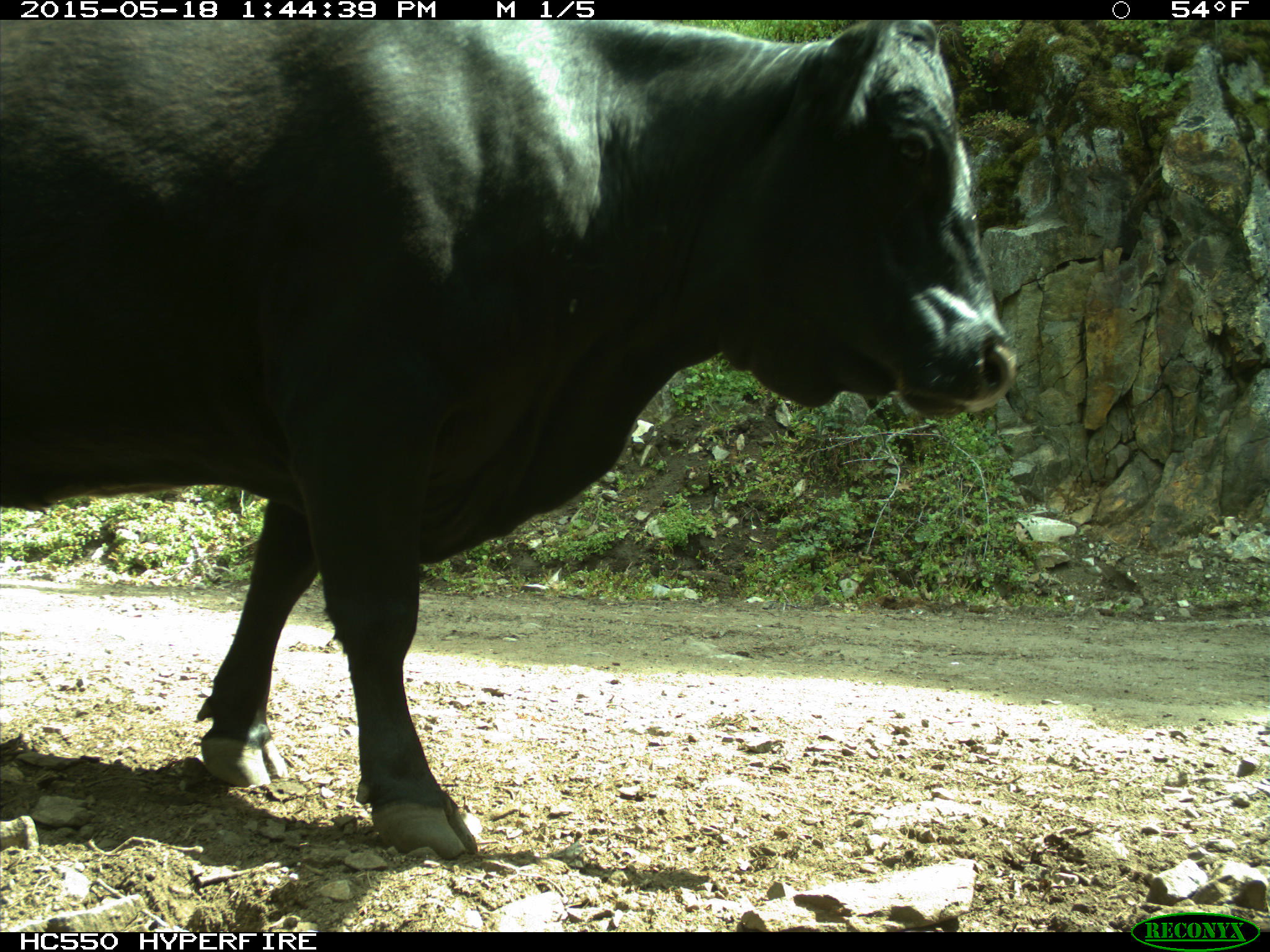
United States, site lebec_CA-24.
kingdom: Animalia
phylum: Chordata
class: Mammalia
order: Artiodactyla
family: Bovidae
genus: Bos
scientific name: Bos taurus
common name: domestic cow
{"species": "Bos taurus (domestic cow)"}